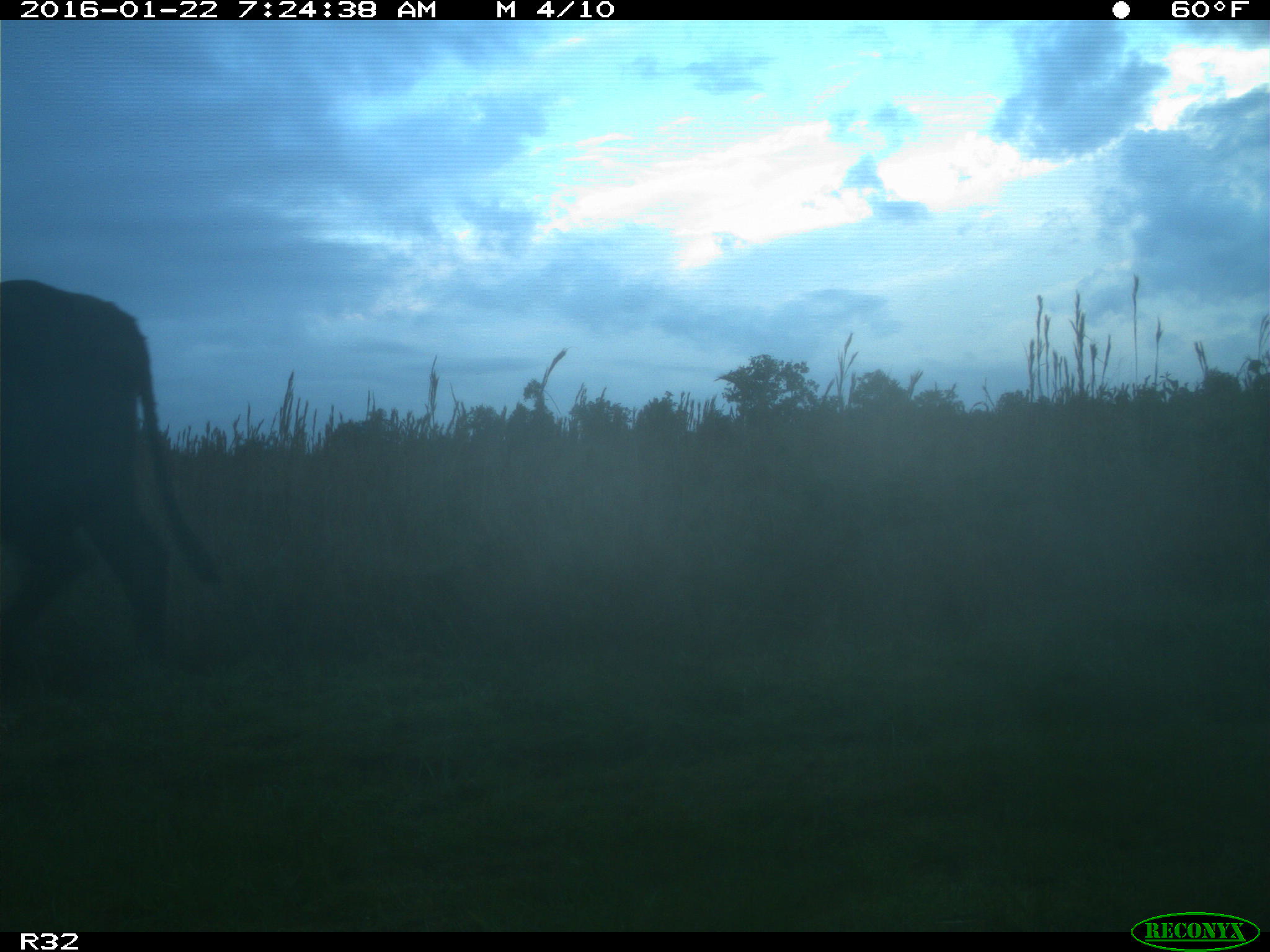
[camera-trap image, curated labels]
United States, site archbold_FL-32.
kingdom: Animalia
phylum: Chordata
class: Mammalia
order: Artiodactyla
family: Bovidae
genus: Bos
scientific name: Bos taurus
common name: domestic cow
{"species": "Bos taurus (domestic cow)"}